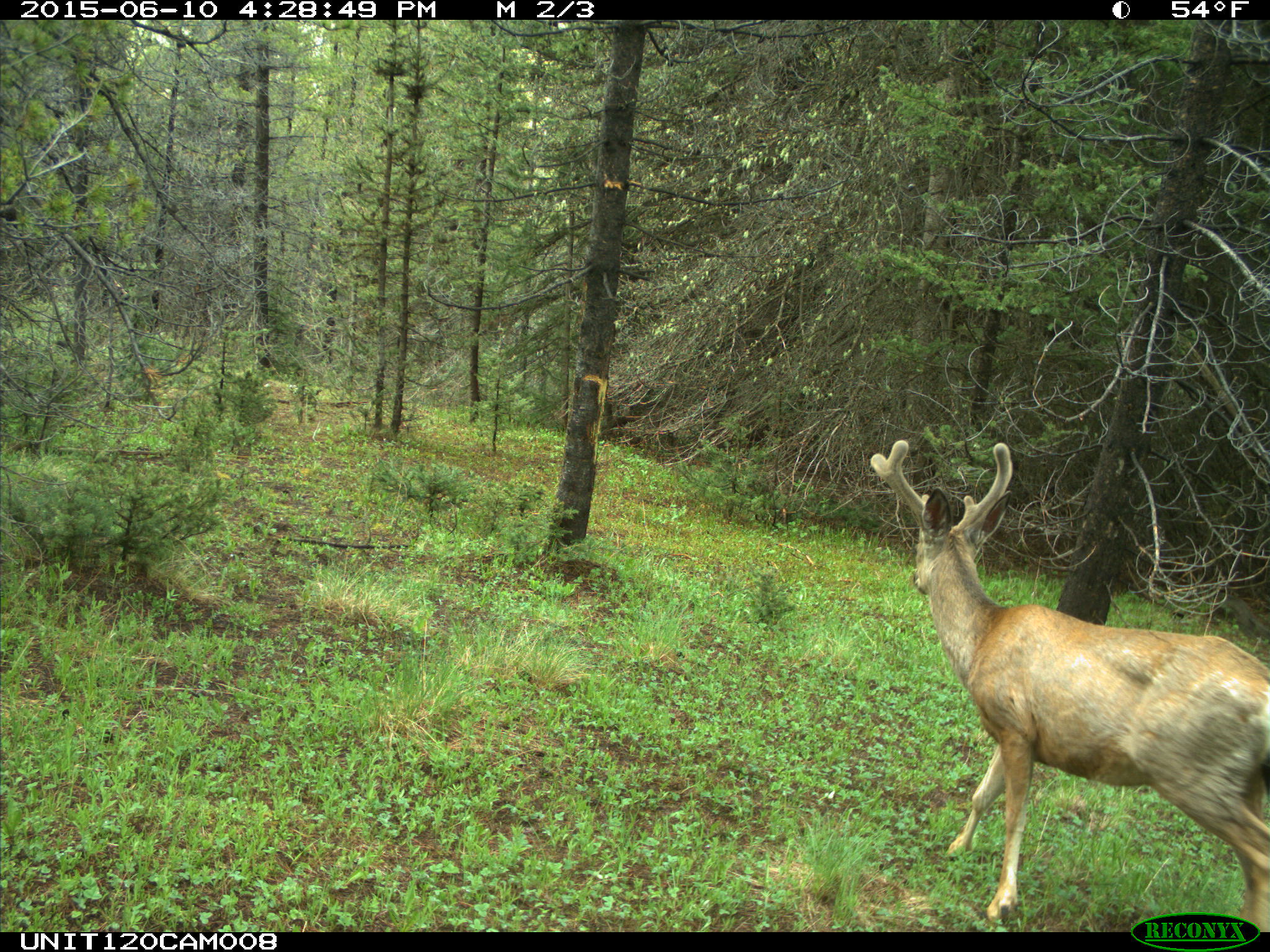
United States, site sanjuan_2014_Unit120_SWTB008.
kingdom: Animalia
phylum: Chordata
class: Mammalia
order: Artiodactyla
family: Cervidae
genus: Odocoileus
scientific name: Odocoileus hemionus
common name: mule deer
Odocoileus hemionus (mule deer).